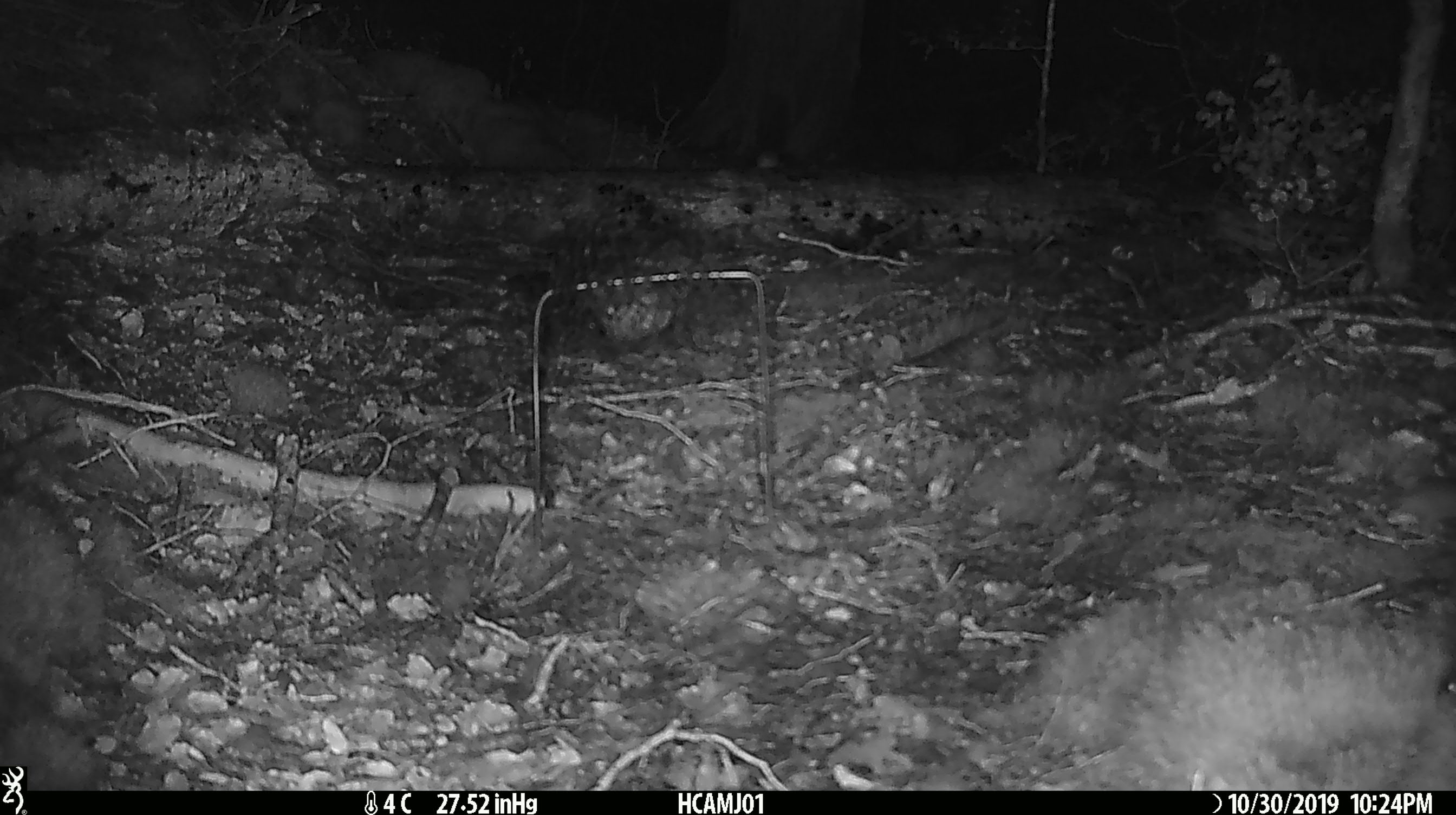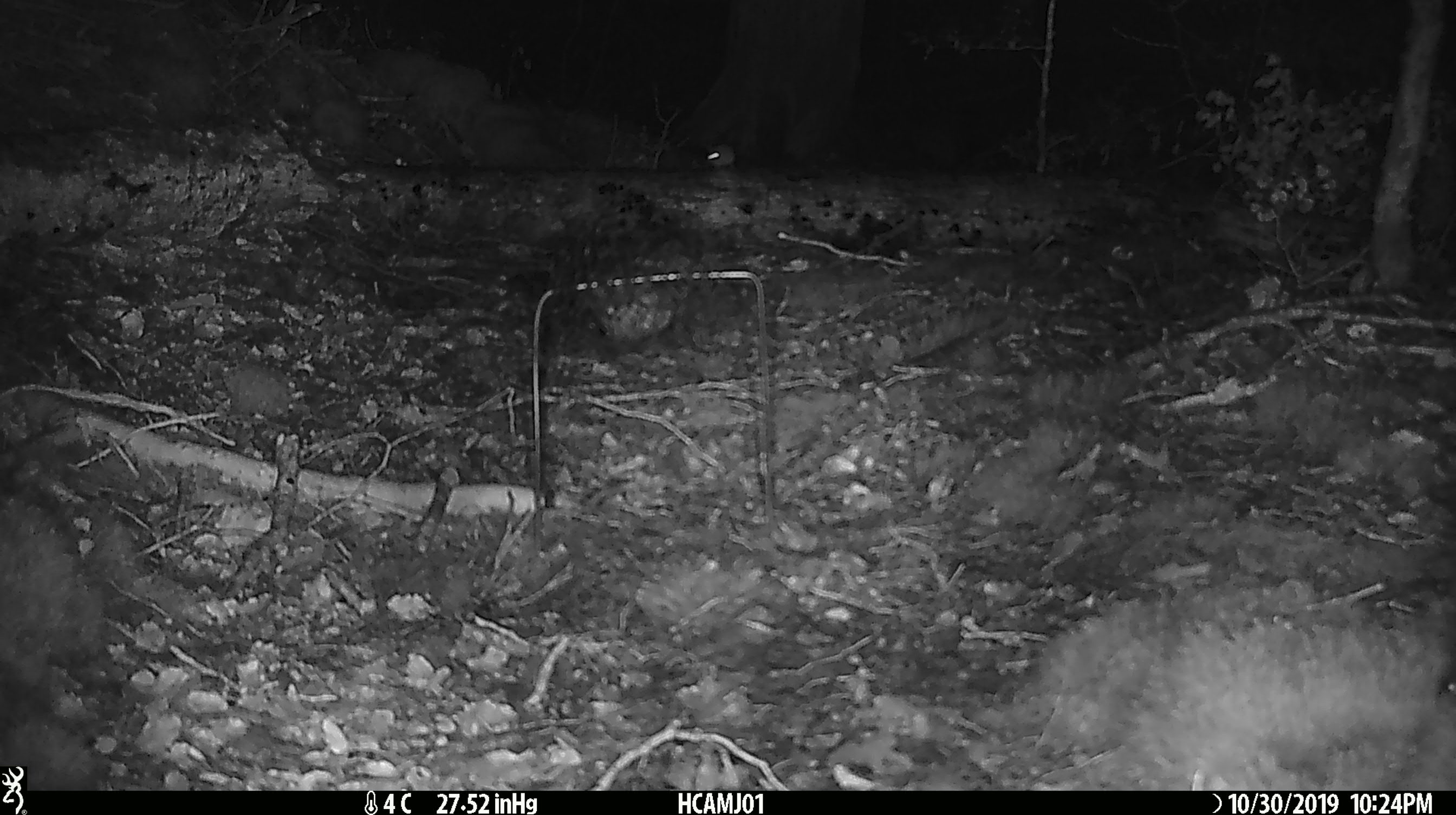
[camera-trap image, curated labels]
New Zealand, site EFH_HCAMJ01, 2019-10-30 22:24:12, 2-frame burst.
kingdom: Animalia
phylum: Chordata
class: Mammalia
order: Rodentia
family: Muridae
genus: Mus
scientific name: Mus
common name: mouse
Mouse (Mus).